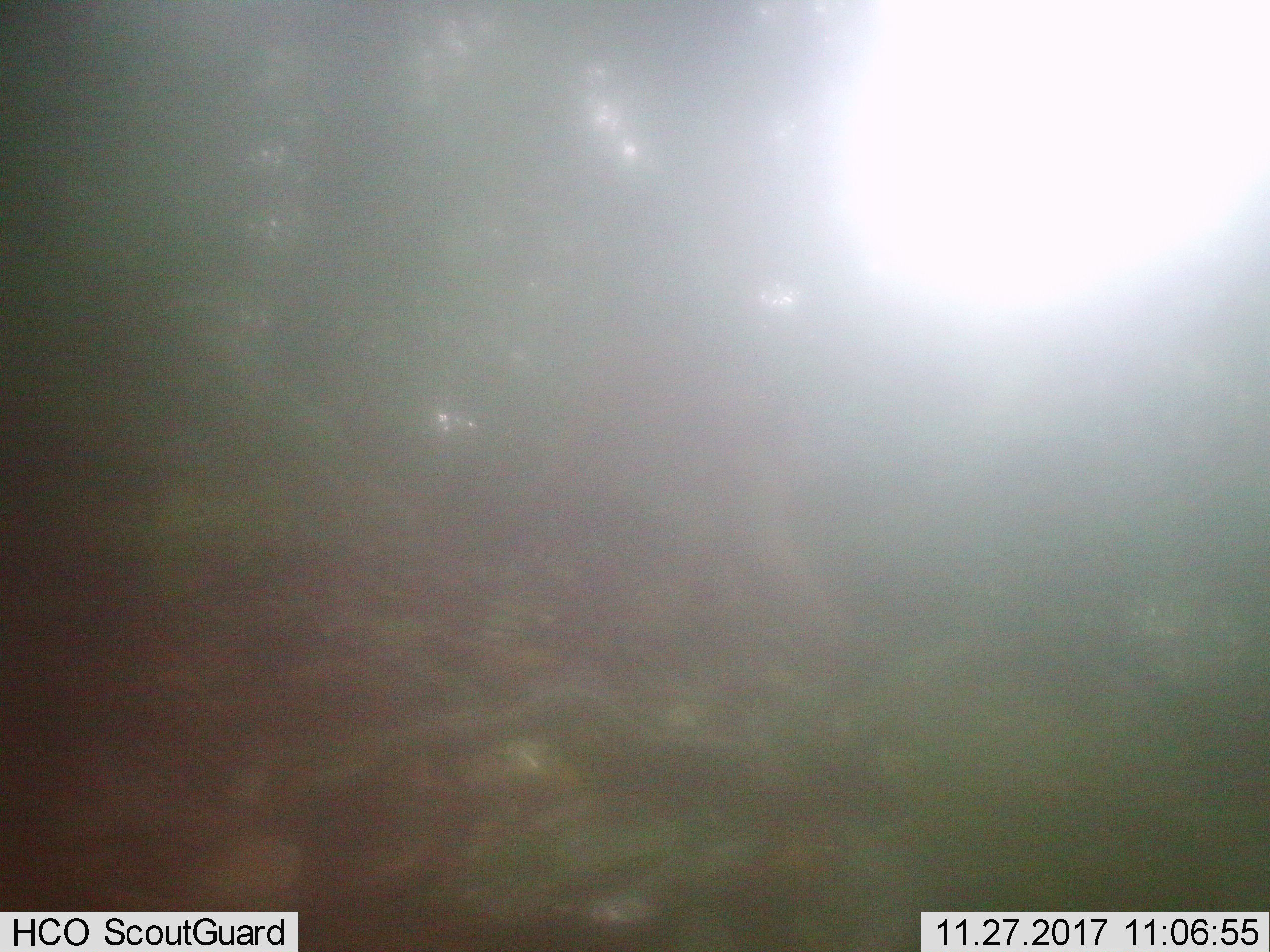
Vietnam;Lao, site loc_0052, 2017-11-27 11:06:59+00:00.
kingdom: Animalia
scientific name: Animalia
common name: animal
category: unidentified animal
Unidentified animal (animal) (Animalia). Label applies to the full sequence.